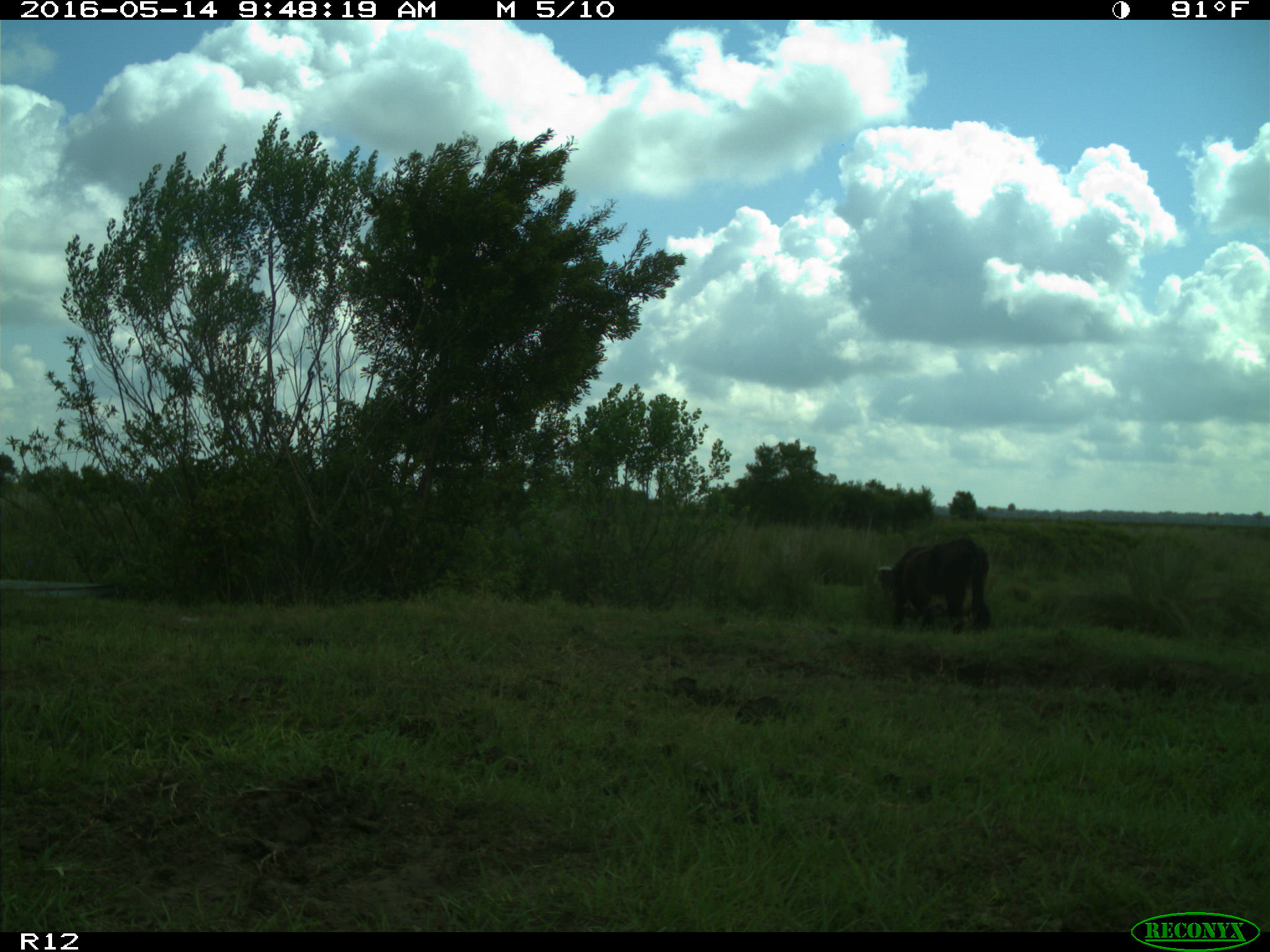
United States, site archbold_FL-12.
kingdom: Animalia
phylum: Chordata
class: Mammalia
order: Artiodactyla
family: Bovidae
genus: Bos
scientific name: Bos taurus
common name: domestic cow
Bos taurus (domestic cow).